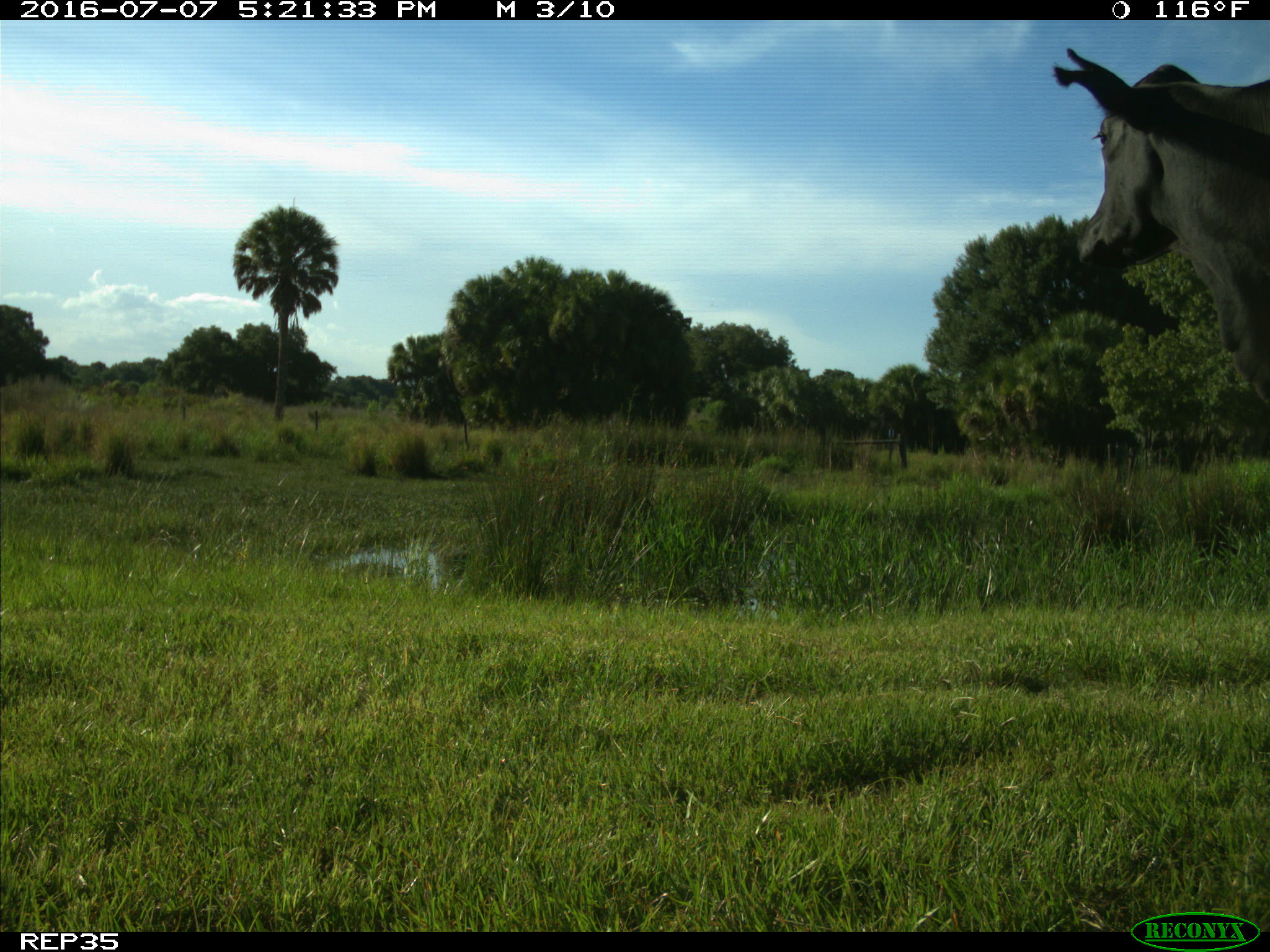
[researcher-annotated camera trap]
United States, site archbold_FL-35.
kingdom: Animalia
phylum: Chordata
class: Mammalia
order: Artiodactyla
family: Bovidae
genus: Bos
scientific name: Bos taurus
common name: domestic cow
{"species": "Bos taurus (domestic cow)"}